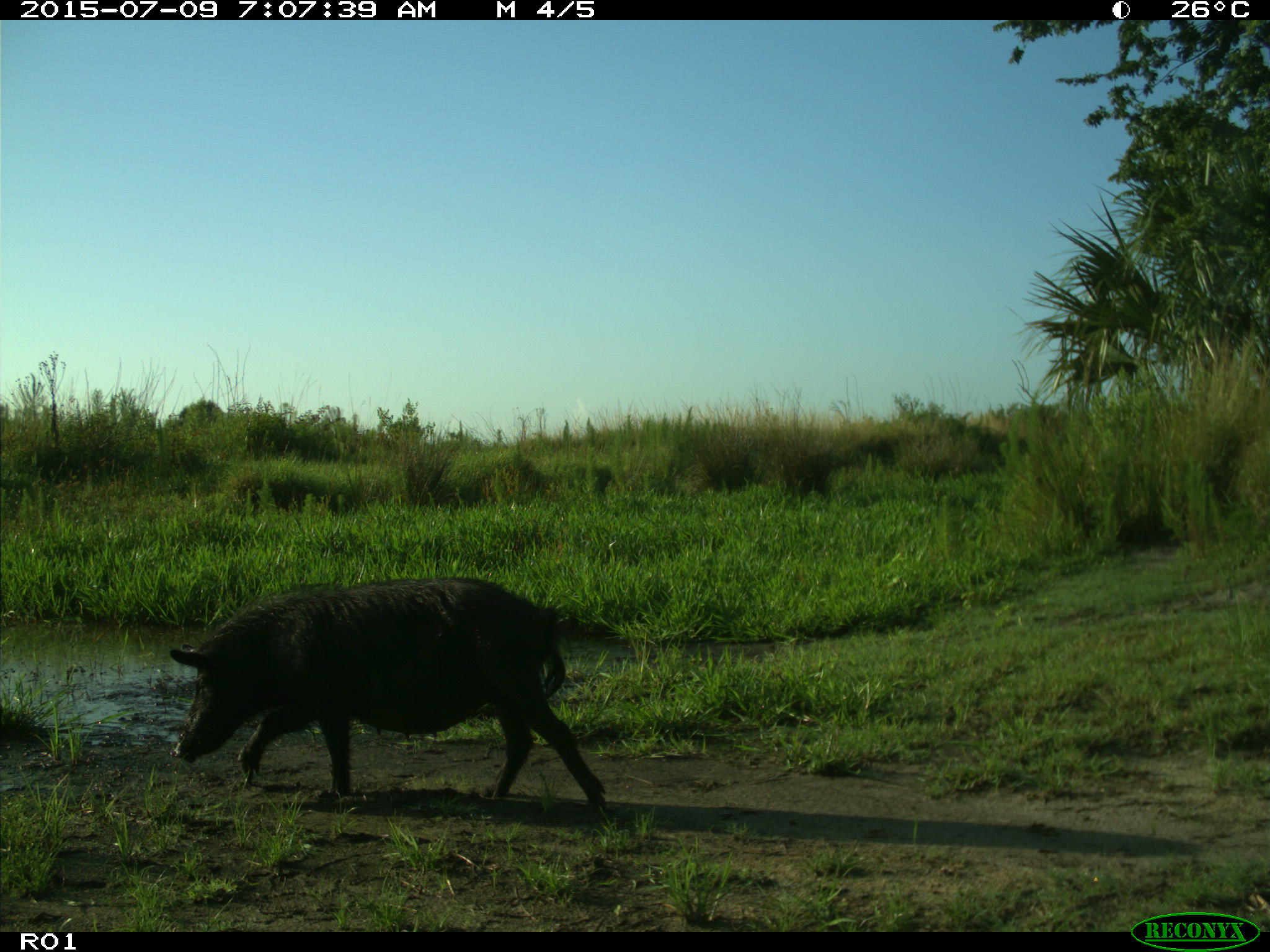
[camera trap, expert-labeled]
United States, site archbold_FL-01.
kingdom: Animalia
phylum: Chordata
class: Mammalia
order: Artiodactyla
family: Suidae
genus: Sus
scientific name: Sus scrofa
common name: wild boar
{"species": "Sus scrofa (wild boar)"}